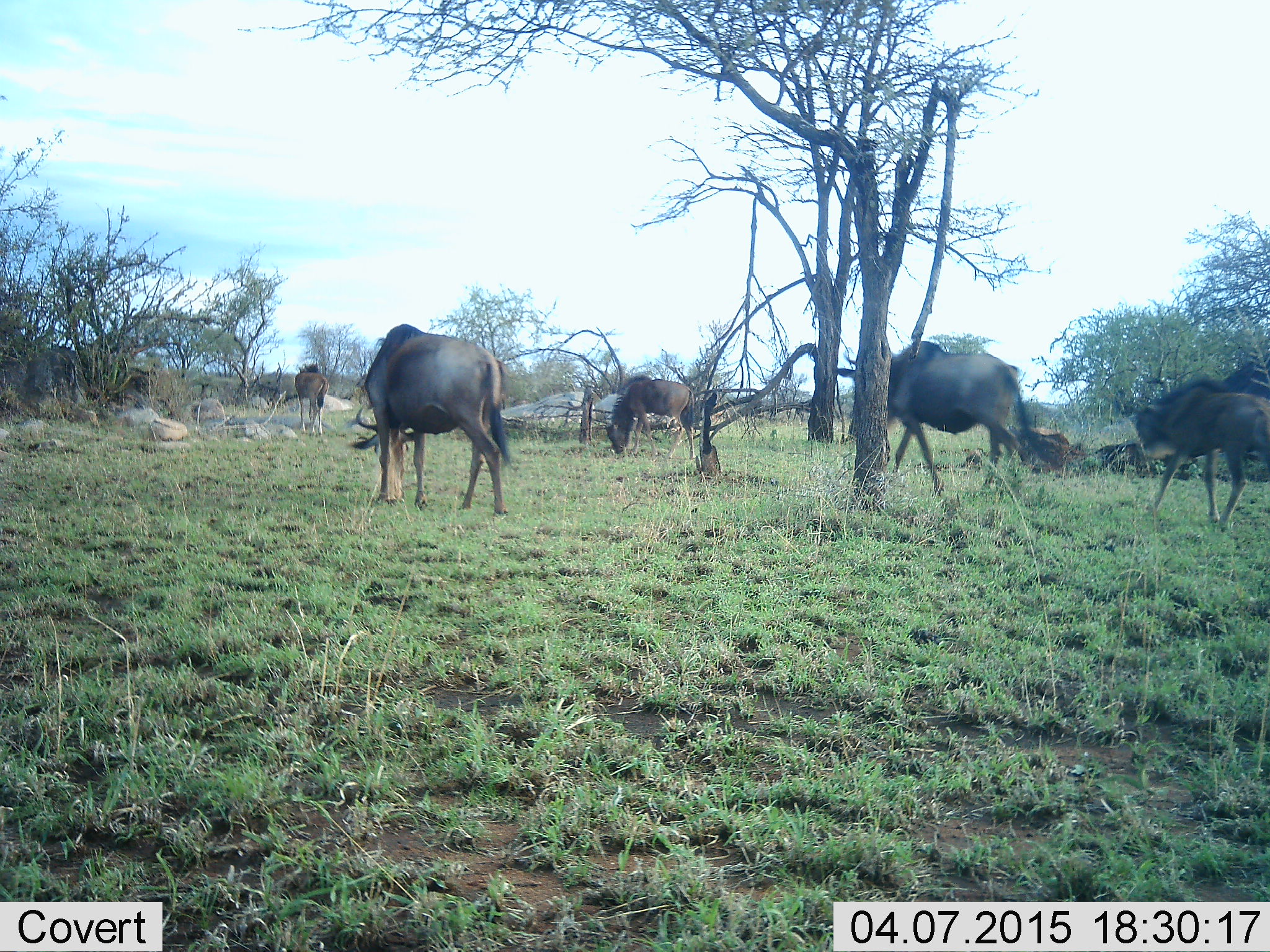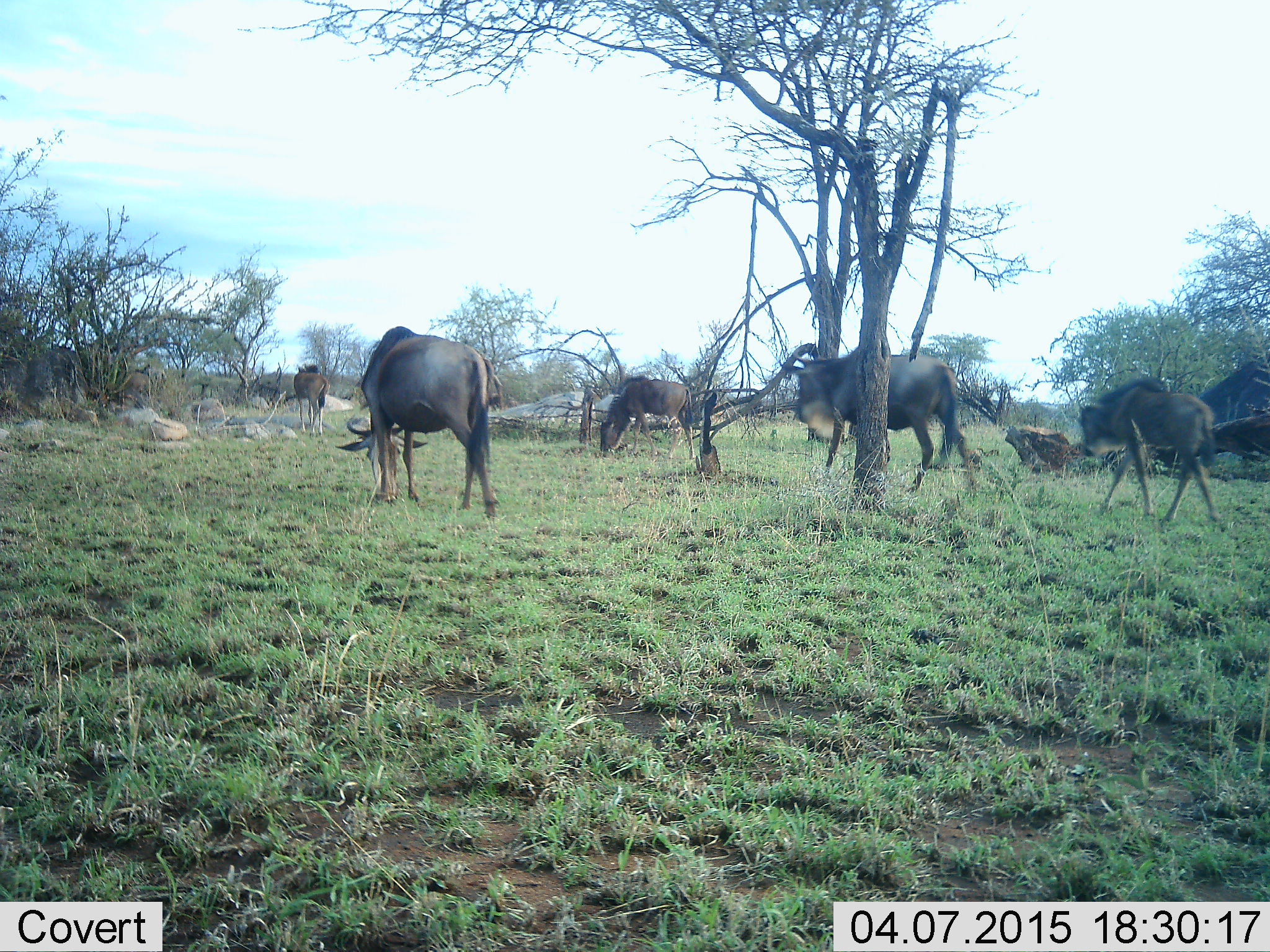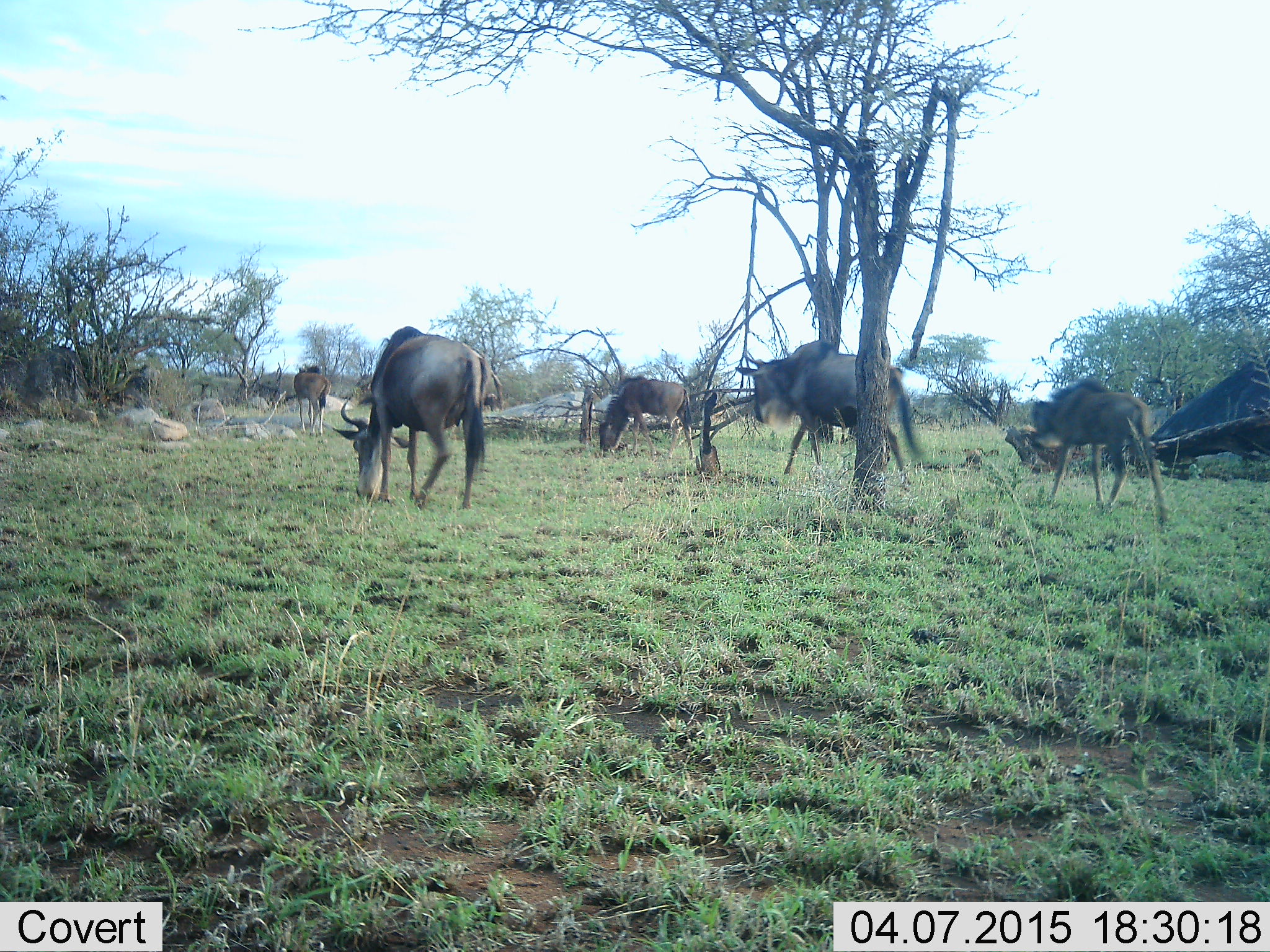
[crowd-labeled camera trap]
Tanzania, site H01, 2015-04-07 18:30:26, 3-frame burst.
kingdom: Animalia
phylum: Chordata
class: Mammalia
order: Artiodactyla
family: Bovidae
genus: Connochaetes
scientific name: Connochaetes taurinus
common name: blue wildebeest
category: wildebeest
Wildebeest (blue wildebeest) (Connochaetes taurinus), count 6. Behavior (volunteer vote fractions): standing 50%, resting 0%, moving 100%, interacting 0%. Young present (vote fraction): 50%. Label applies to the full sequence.